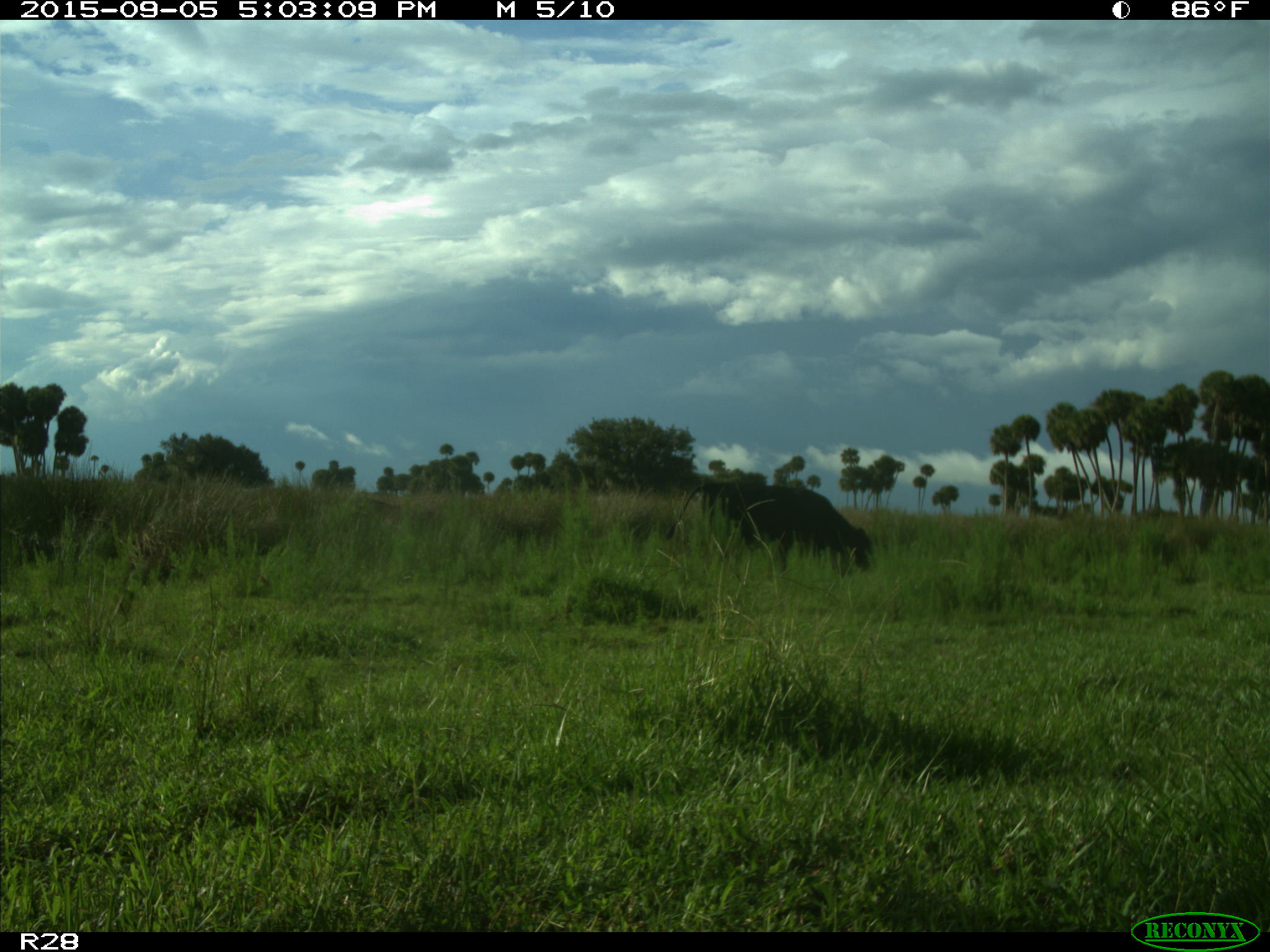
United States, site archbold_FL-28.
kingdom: Animalia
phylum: Chordata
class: Mammalia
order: Artiodactyla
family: Bovidae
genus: Bos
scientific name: Bos taurus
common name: domestic cow